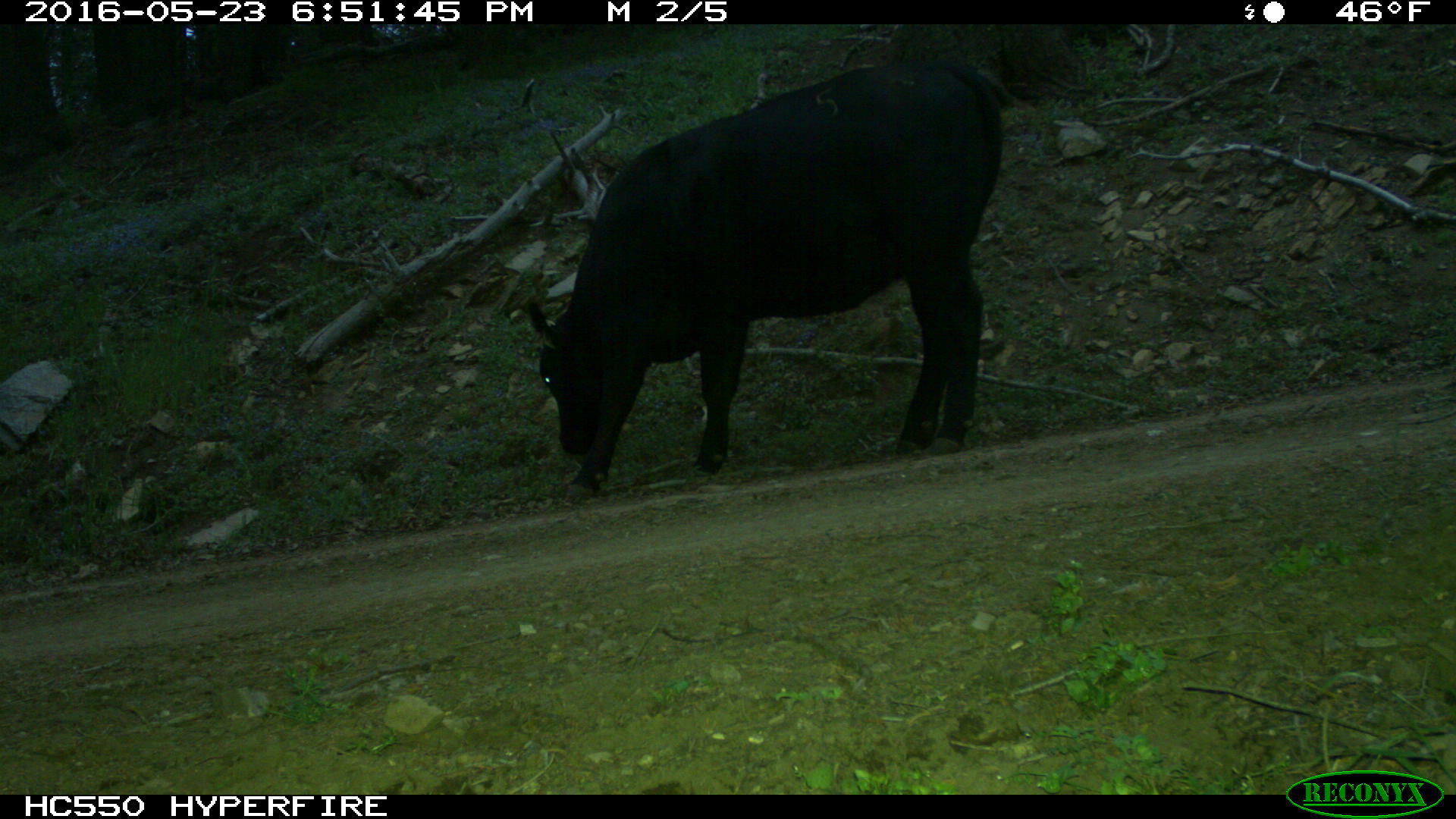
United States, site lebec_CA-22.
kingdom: Animalia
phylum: Chordata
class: Mammalia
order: Artiodactyla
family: Bovidae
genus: Bos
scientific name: Bos taurus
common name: domestic cow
Bos taurus (domestic cow).